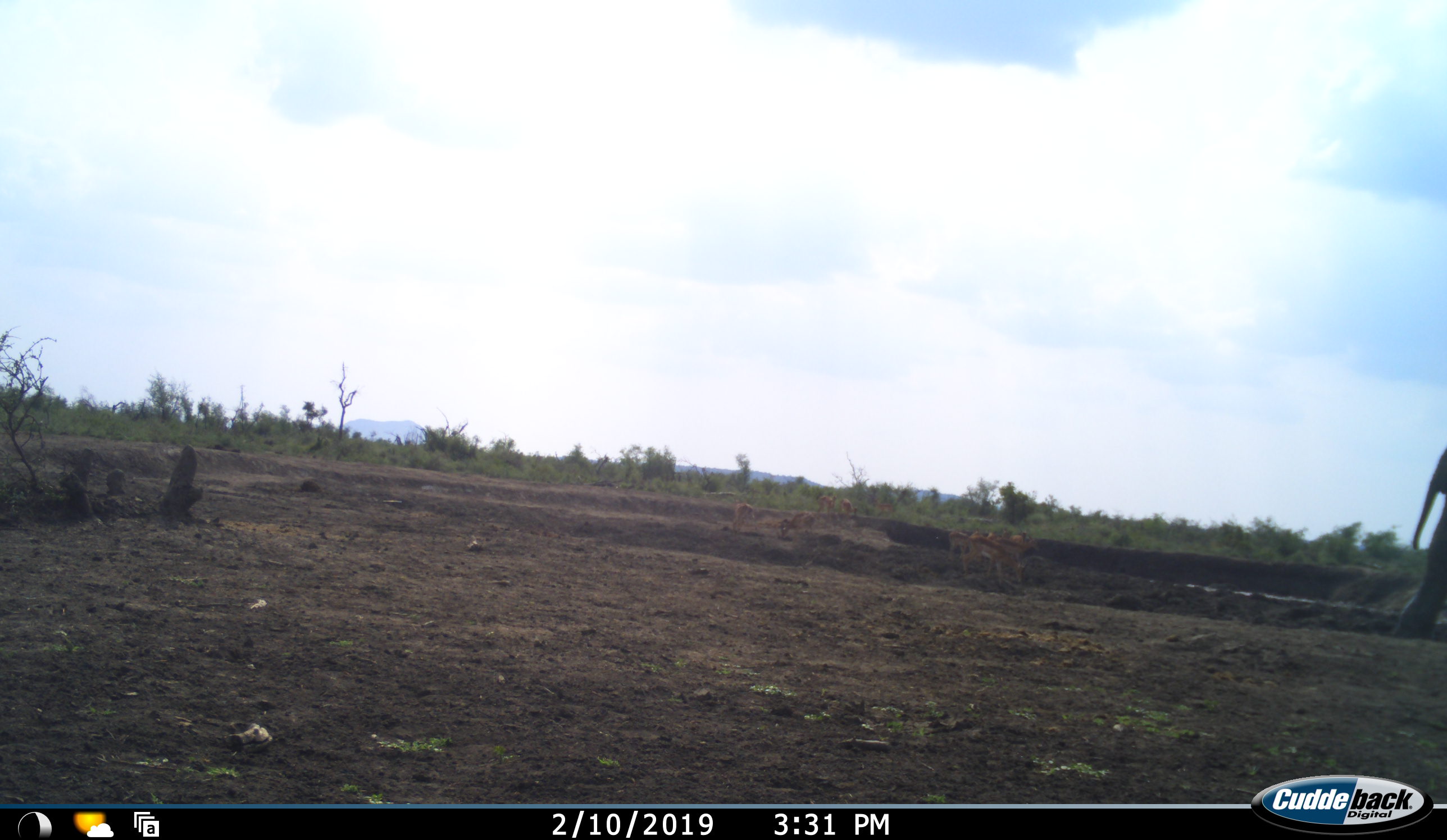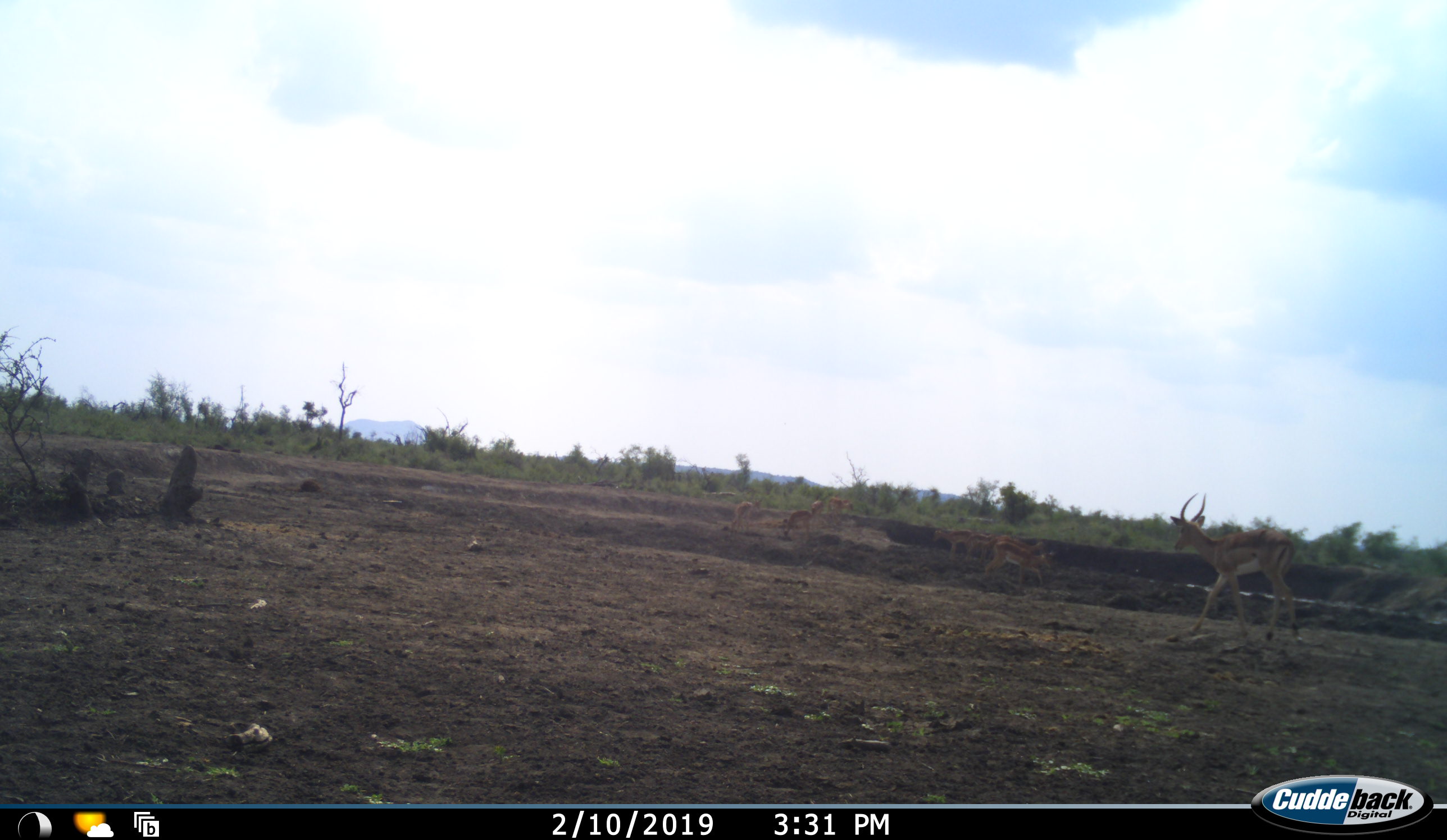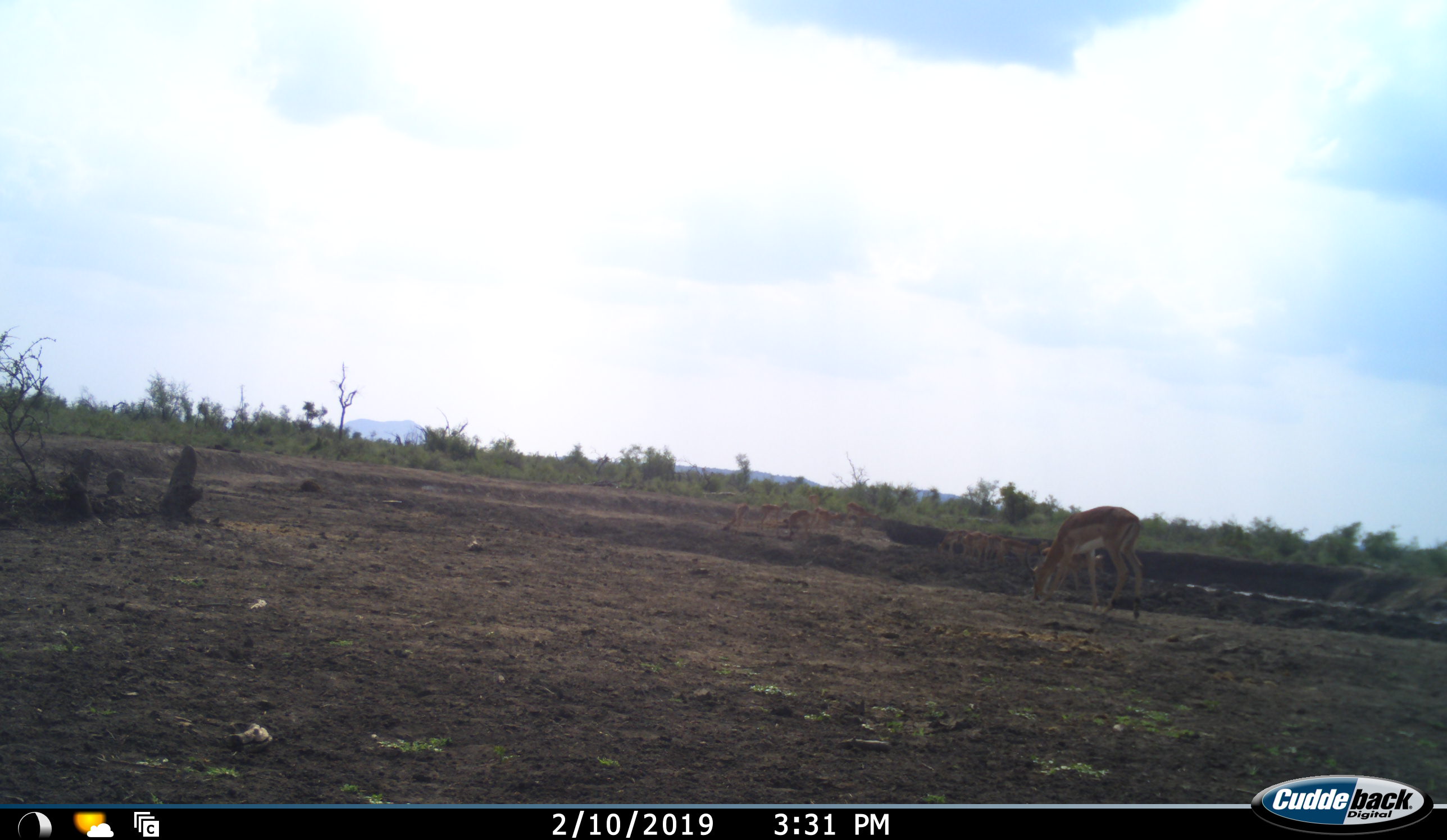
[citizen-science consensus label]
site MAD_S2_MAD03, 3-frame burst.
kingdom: Animalia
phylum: Chordata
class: Mammalia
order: Artiodactyla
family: Bovidae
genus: Aepyceros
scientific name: Aepyceros melampus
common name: impala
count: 10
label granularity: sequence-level